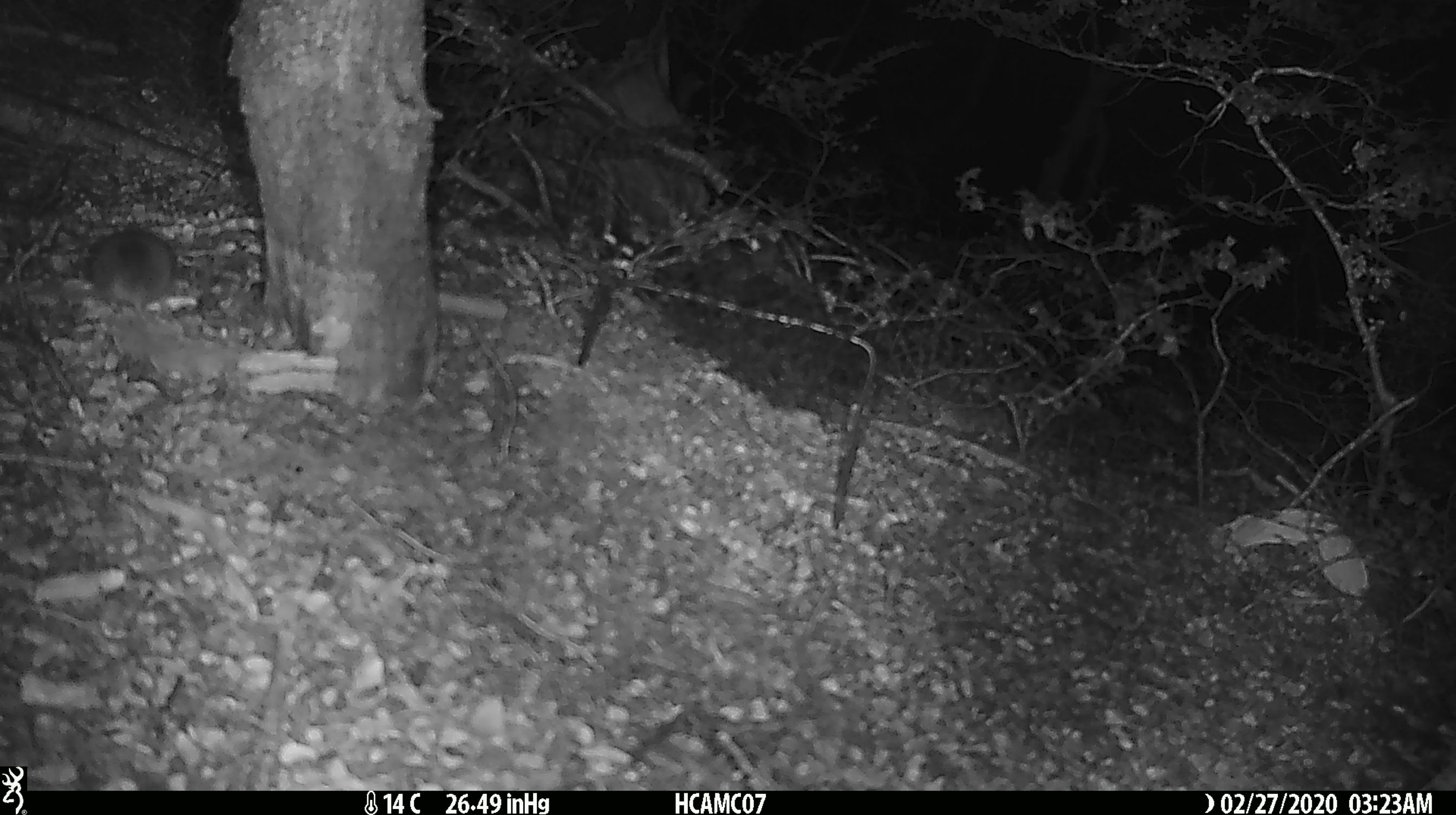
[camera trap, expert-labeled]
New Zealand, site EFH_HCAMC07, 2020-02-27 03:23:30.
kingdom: Animalia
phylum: Chordata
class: Mammalia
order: Rodentia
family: Muridae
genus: Mus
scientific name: Mus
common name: mouse